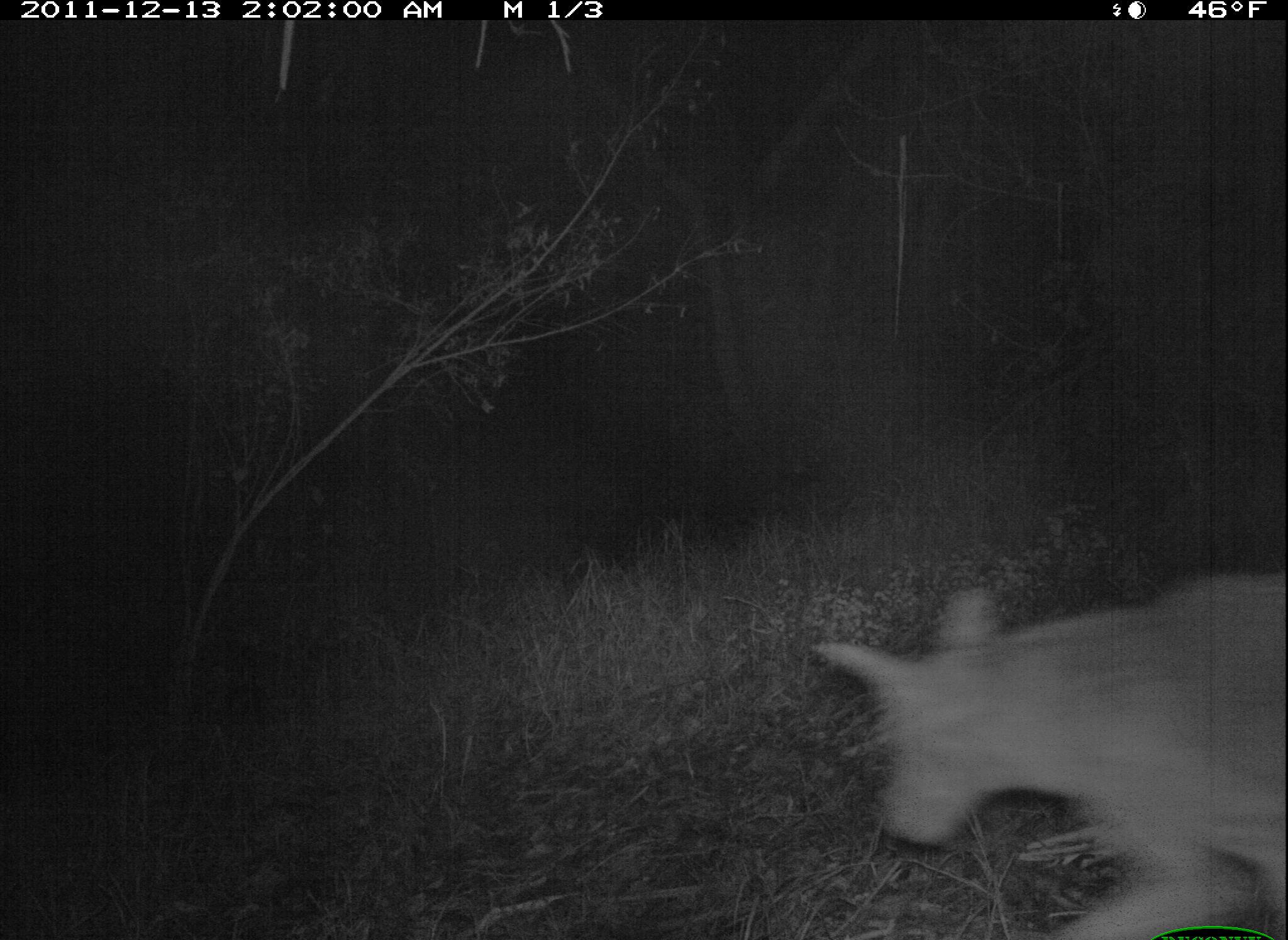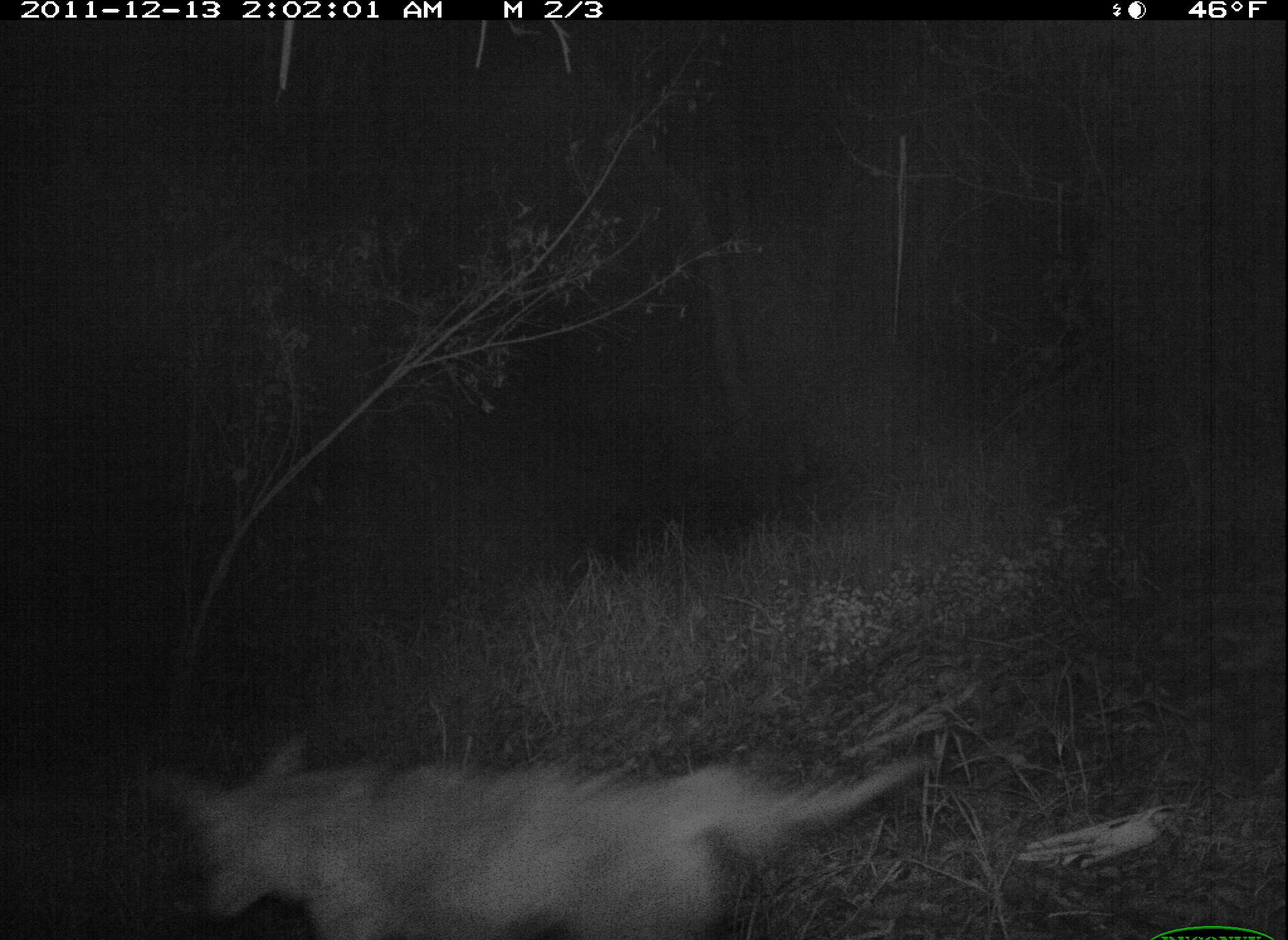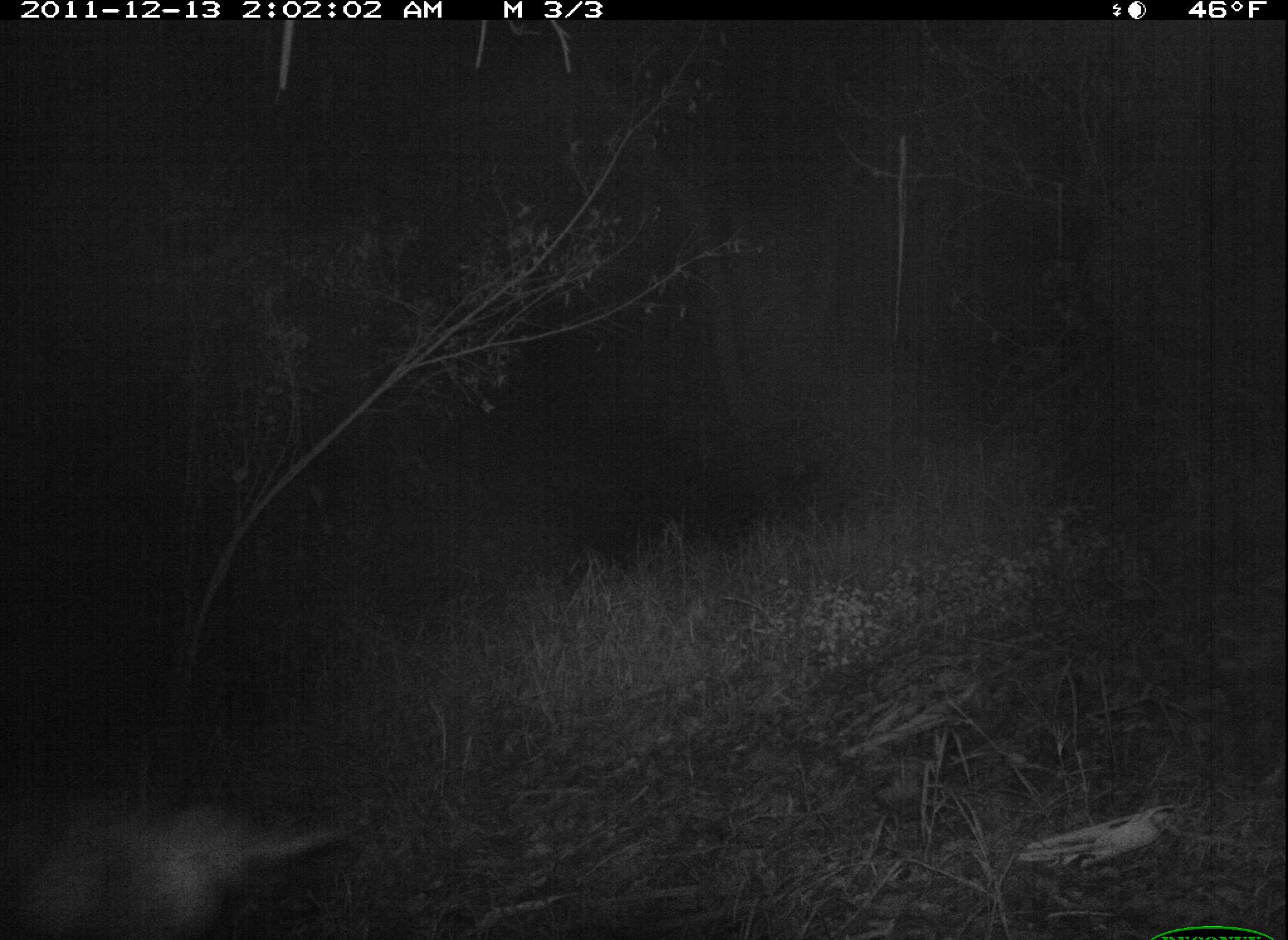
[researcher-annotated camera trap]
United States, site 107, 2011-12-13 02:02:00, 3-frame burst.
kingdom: Animalia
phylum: Chordata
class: Mammalia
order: Carnivora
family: Canidae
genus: Canis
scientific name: Canis latrans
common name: coyote